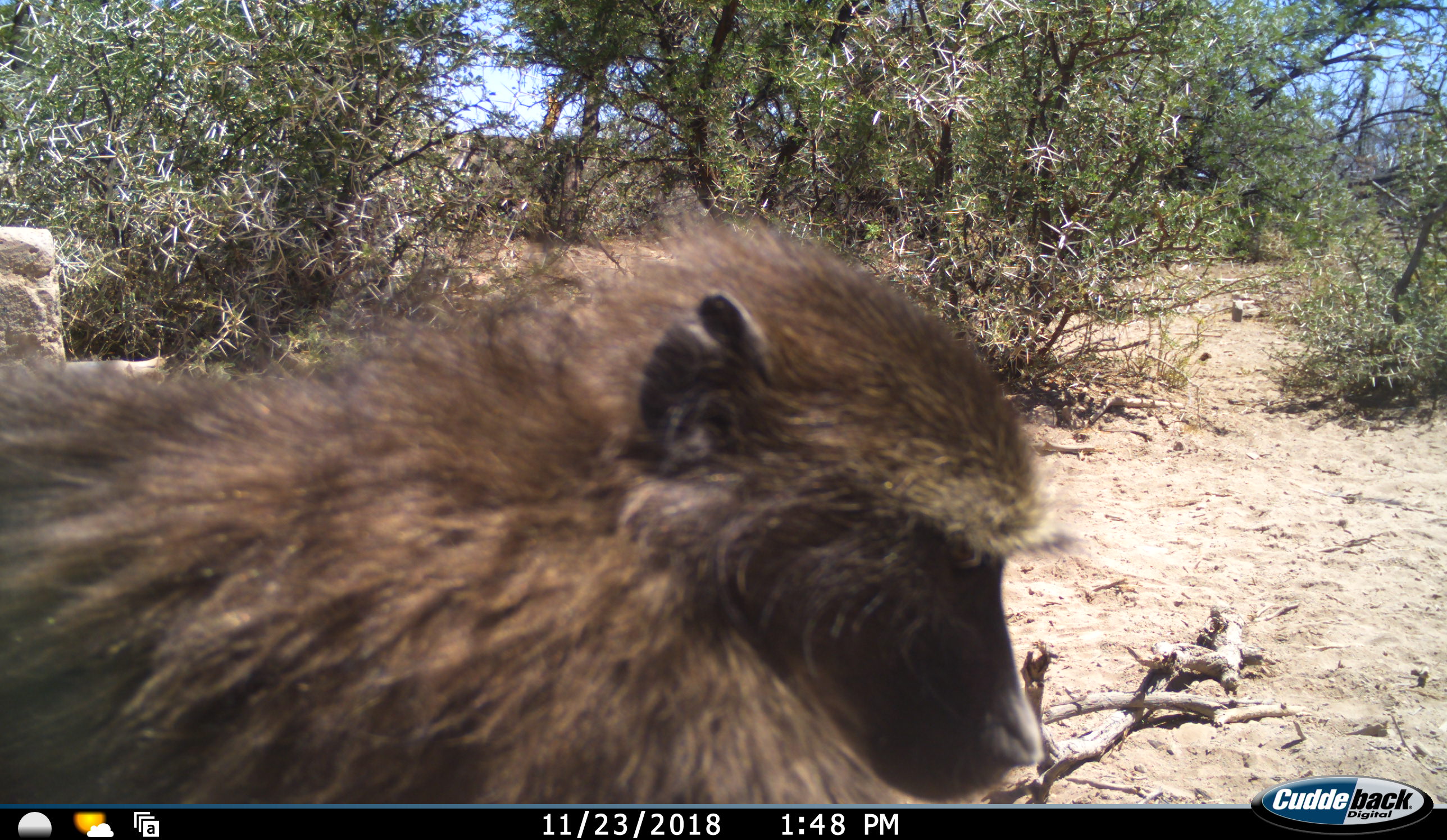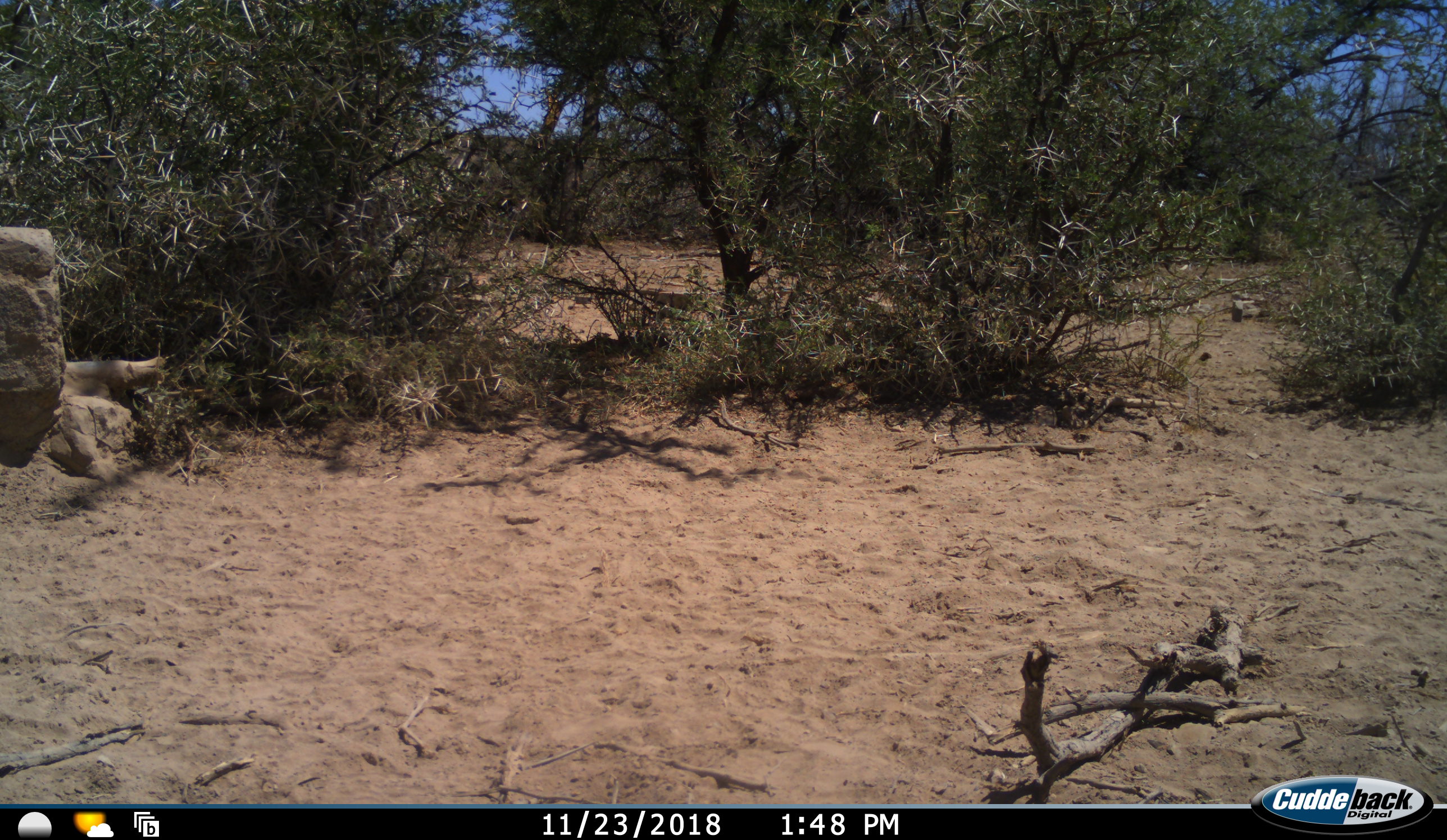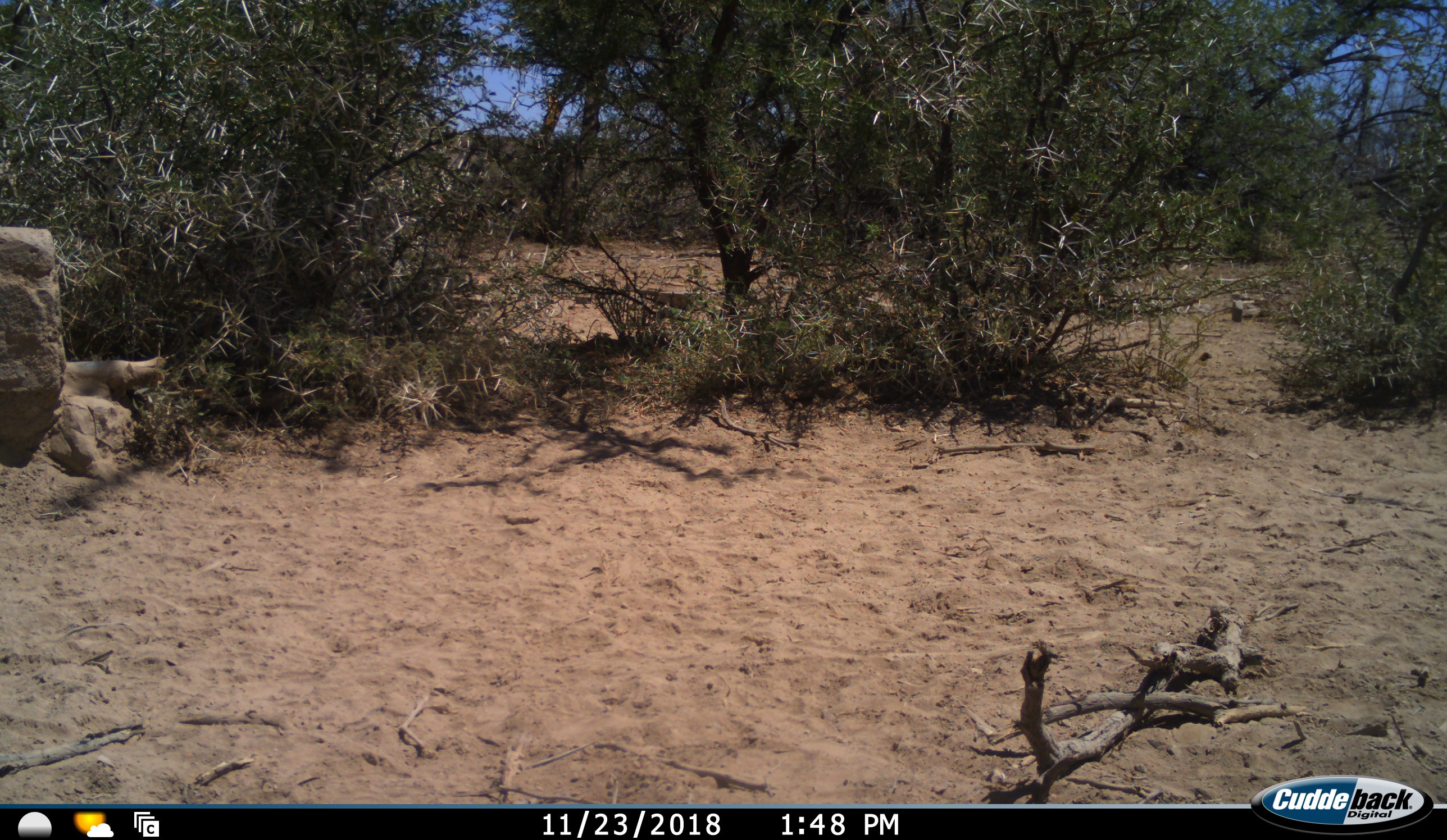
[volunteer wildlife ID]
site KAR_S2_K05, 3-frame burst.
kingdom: Animalia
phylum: Chordata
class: Mammalia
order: Primates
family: Cercopithecidae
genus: Papio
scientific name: Papio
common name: baboon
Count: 1.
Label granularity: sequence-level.